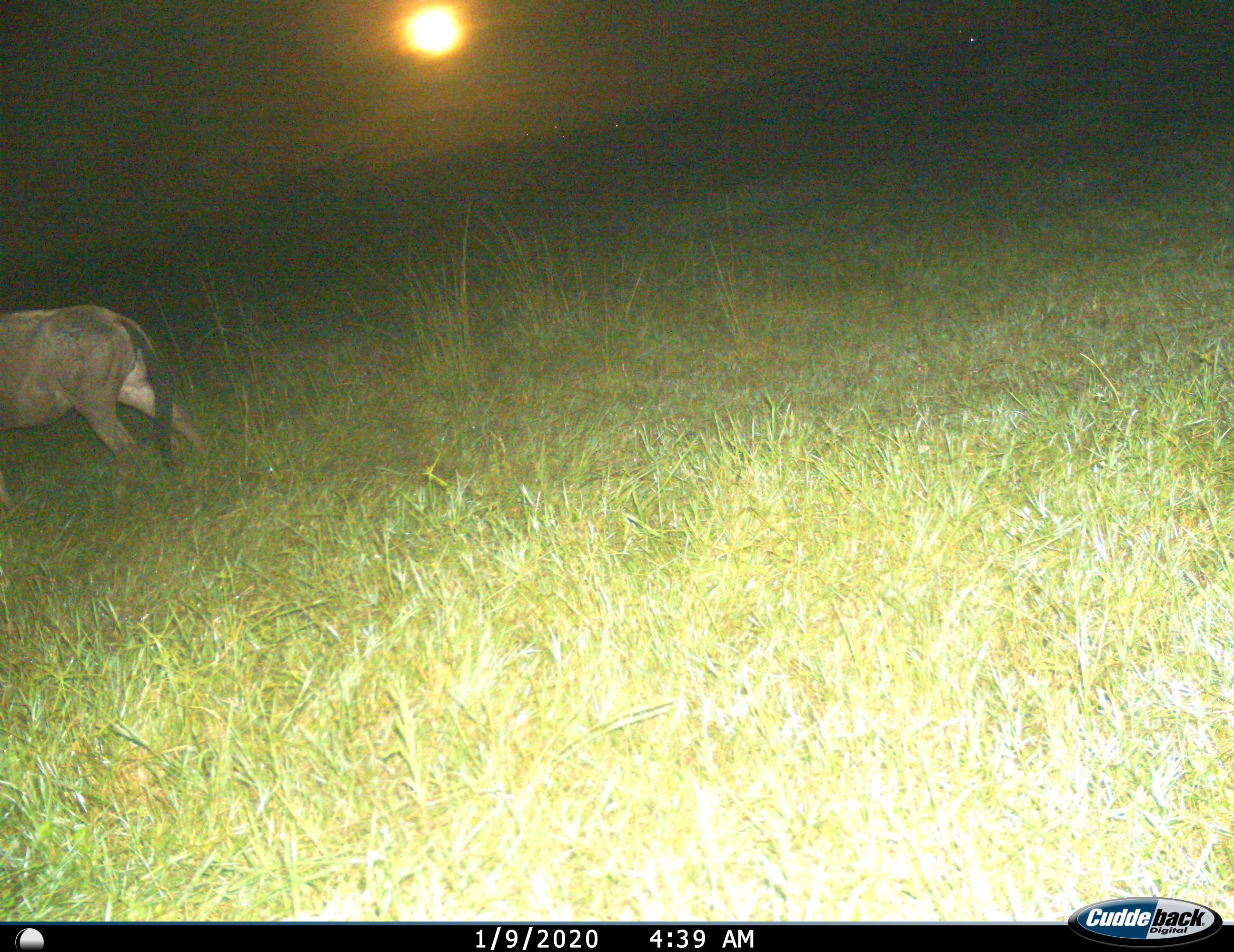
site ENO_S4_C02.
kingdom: Animalia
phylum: Chordata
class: Mammalia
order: Artiodactyla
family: Bovidae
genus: Connochaetes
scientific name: Connochaetes taurinus taurinus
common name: blue wildebeest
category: wildebeestblue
Wildebeestblue (blue wildebeest) (Connochaetes taurinus taurinus), count 1. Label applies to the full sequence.